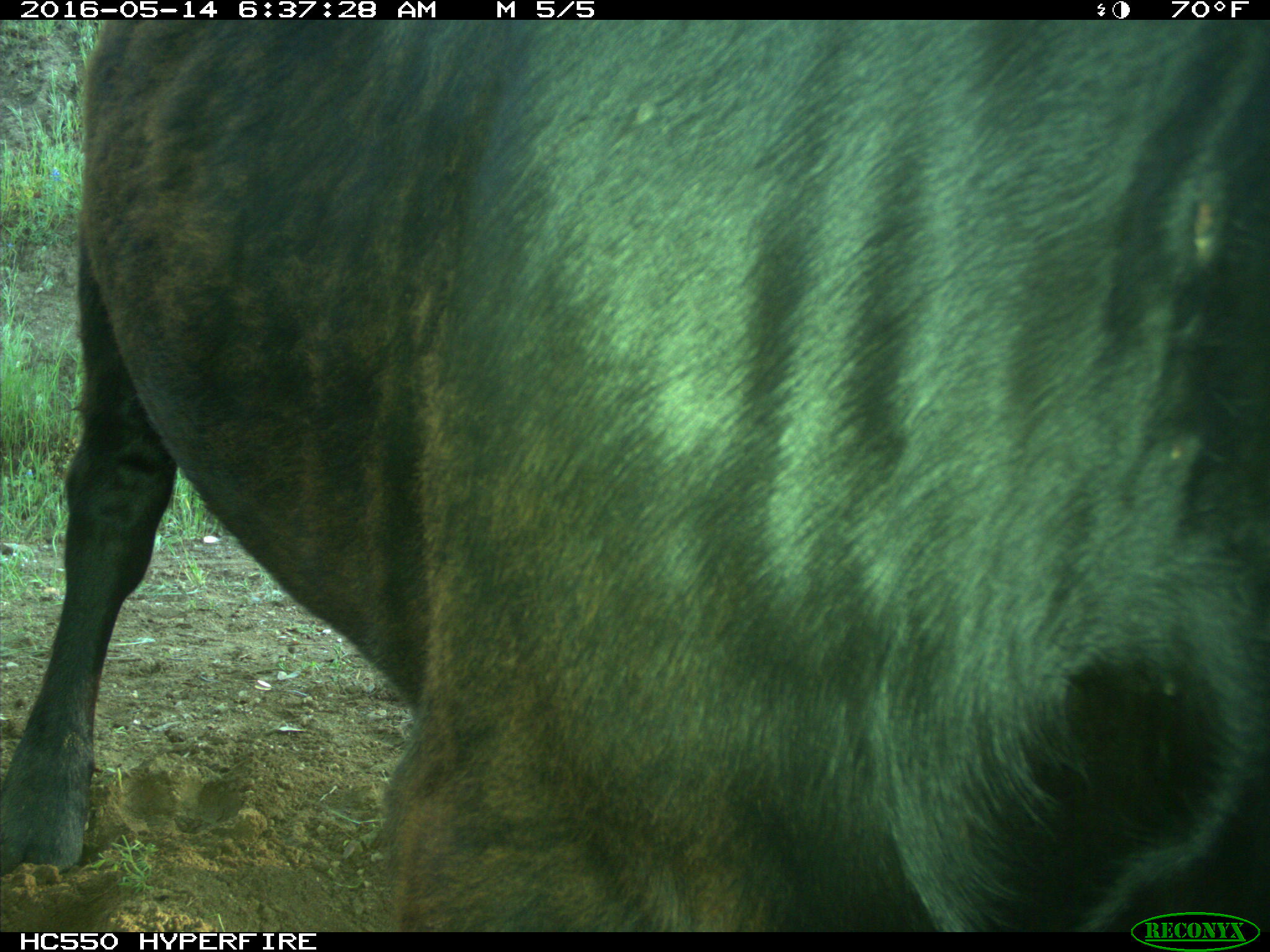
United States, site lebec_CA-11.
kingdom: Animalia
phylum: Chordata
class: Mammalia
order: Artiodactyla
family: Bovidae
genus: Bos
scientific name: Bos taurus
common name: domestic cow